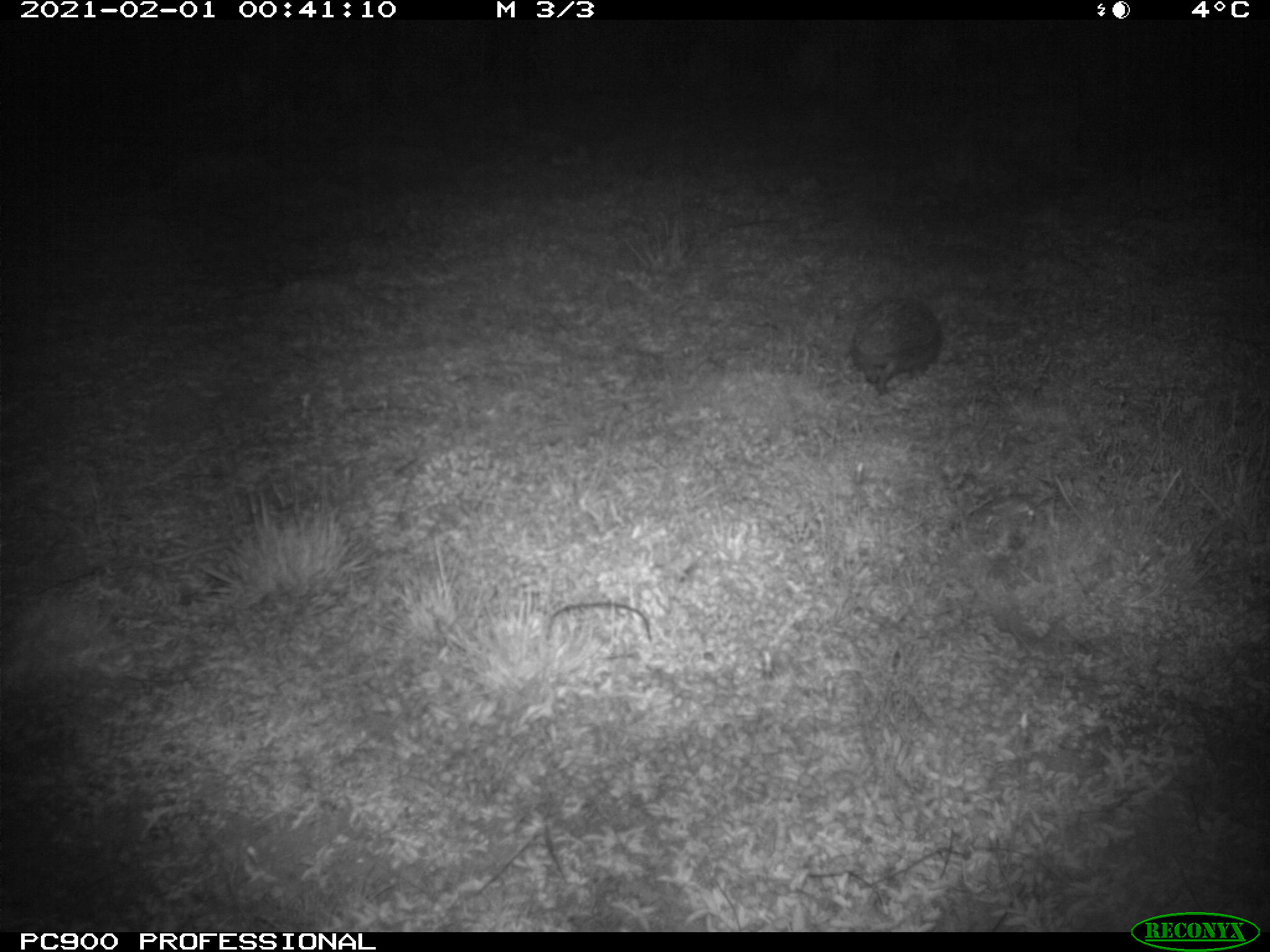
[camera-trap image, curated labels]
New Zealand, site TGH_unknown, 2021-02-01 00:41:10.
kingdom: Animalia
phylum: Chordata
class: Mammalia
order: Eulipotyphla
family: Erinaceidae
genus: Erinaceus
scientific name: Erinaceus europaeus europaeus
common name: european hedgehog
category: hedgehog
Hedgehog (european hedgehog) (Erinaceus europaeus europaeus).